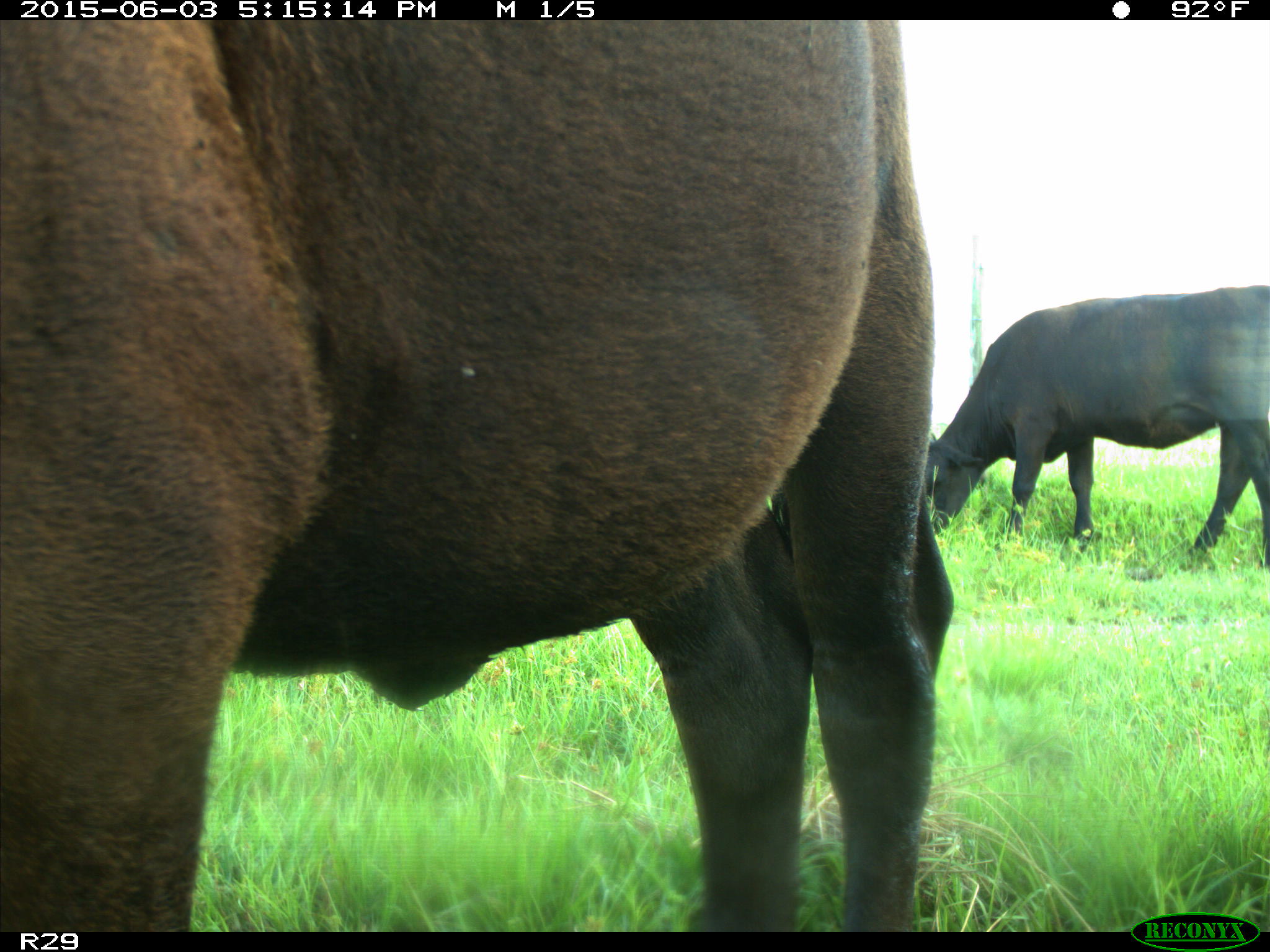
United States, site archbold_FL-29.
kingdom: Animalia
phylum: Chordata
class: Mammalia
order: Artiodactyla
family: Bovidae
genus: Bos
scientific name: Bos taurus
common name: domestic cow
Bos taurus (domestic cow).